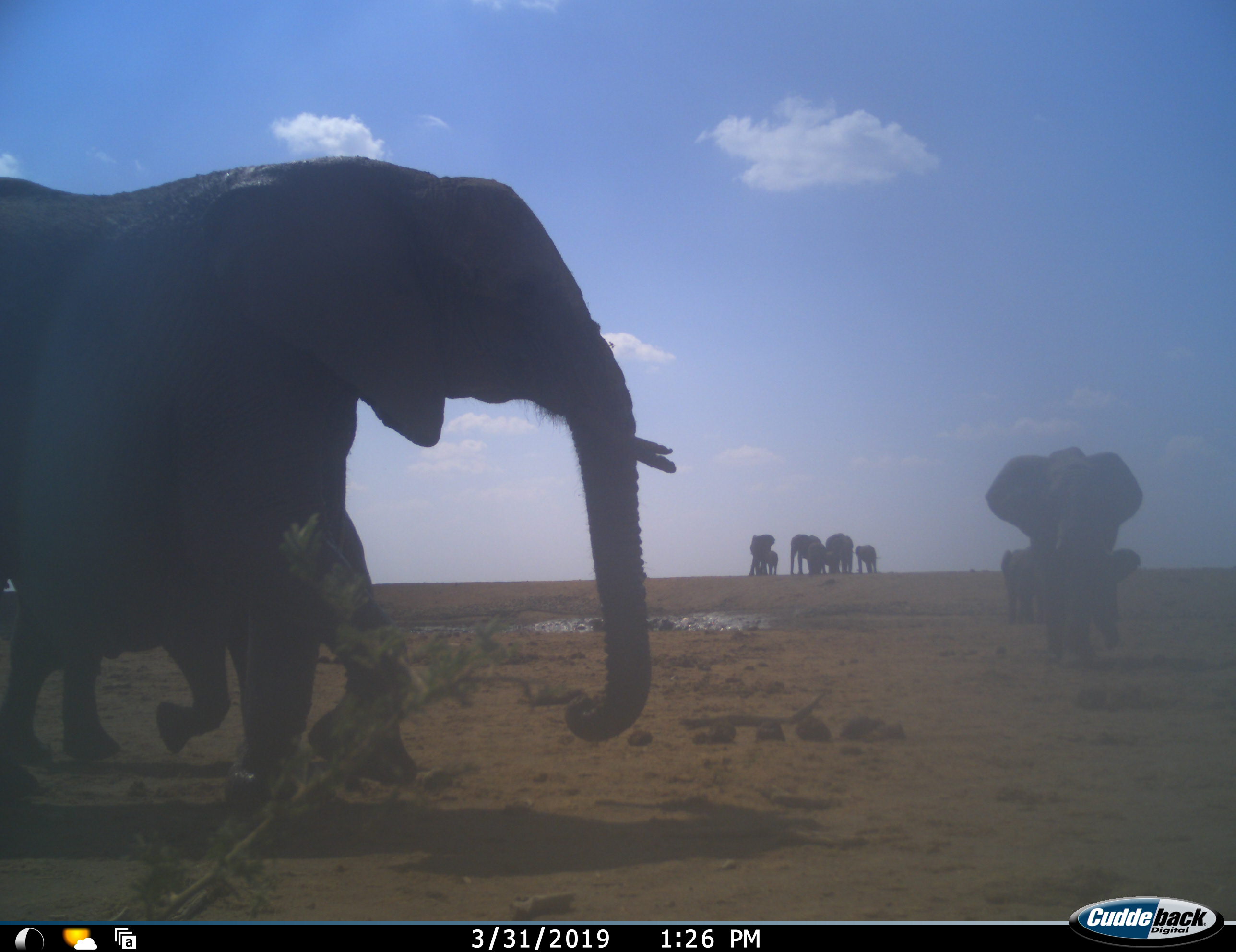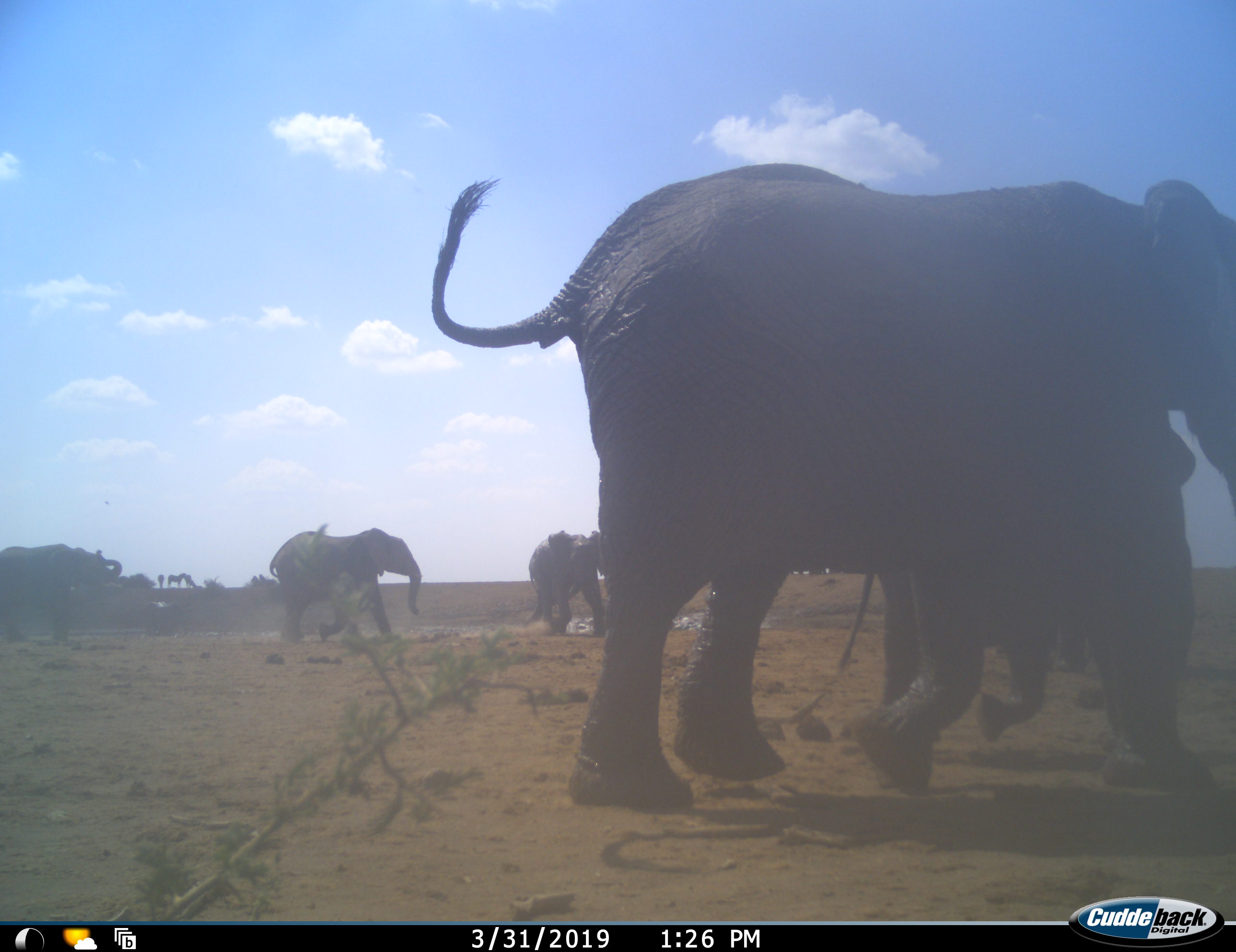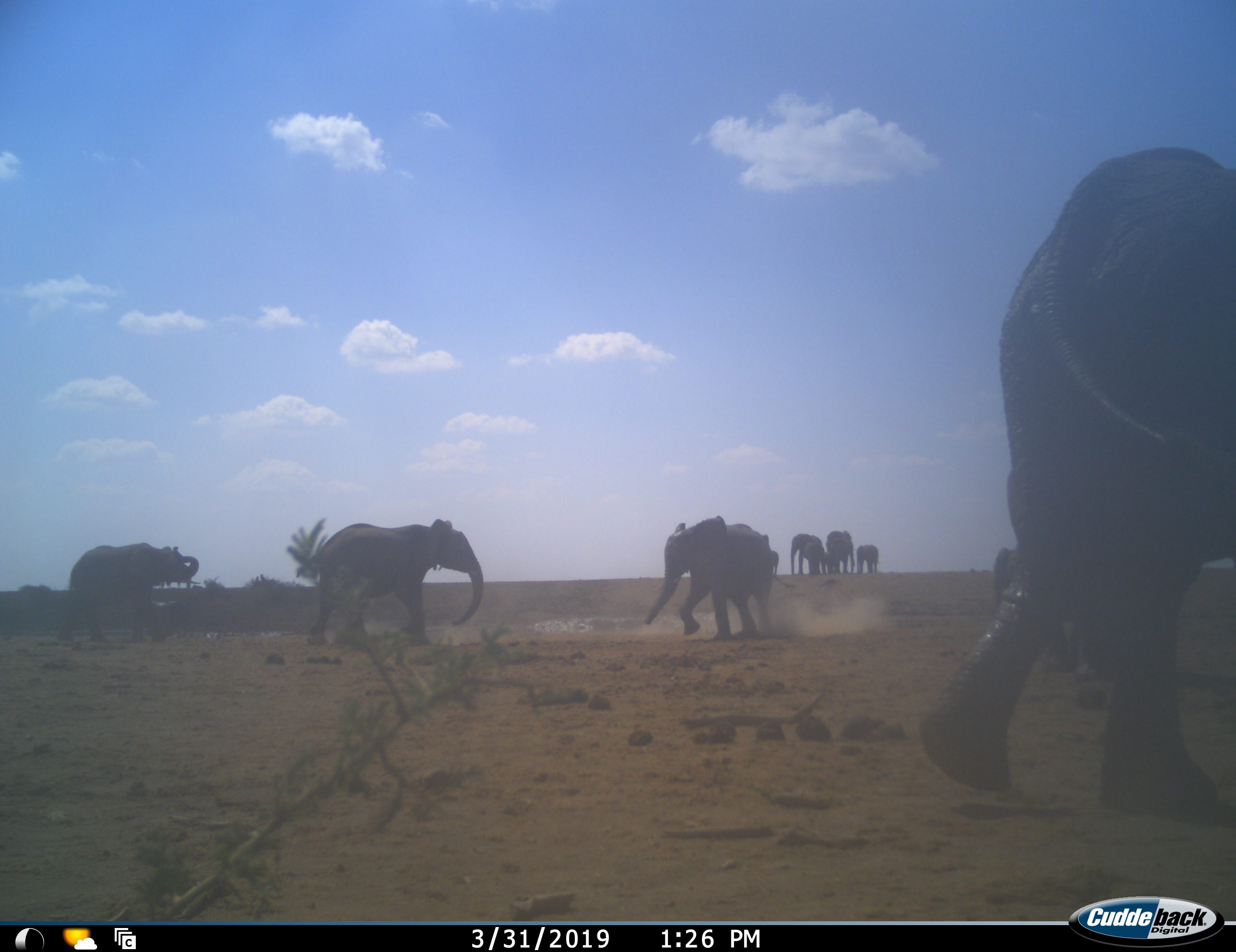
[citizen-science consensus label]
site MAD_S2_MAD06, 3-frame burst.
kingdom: Animalia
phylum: Chordata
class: Mammalia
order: Proboscidea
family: Elephantidae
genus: Loxodonta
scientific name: Loxodonta africana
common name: african bush elephant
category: elephant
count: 11-50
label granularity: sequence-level